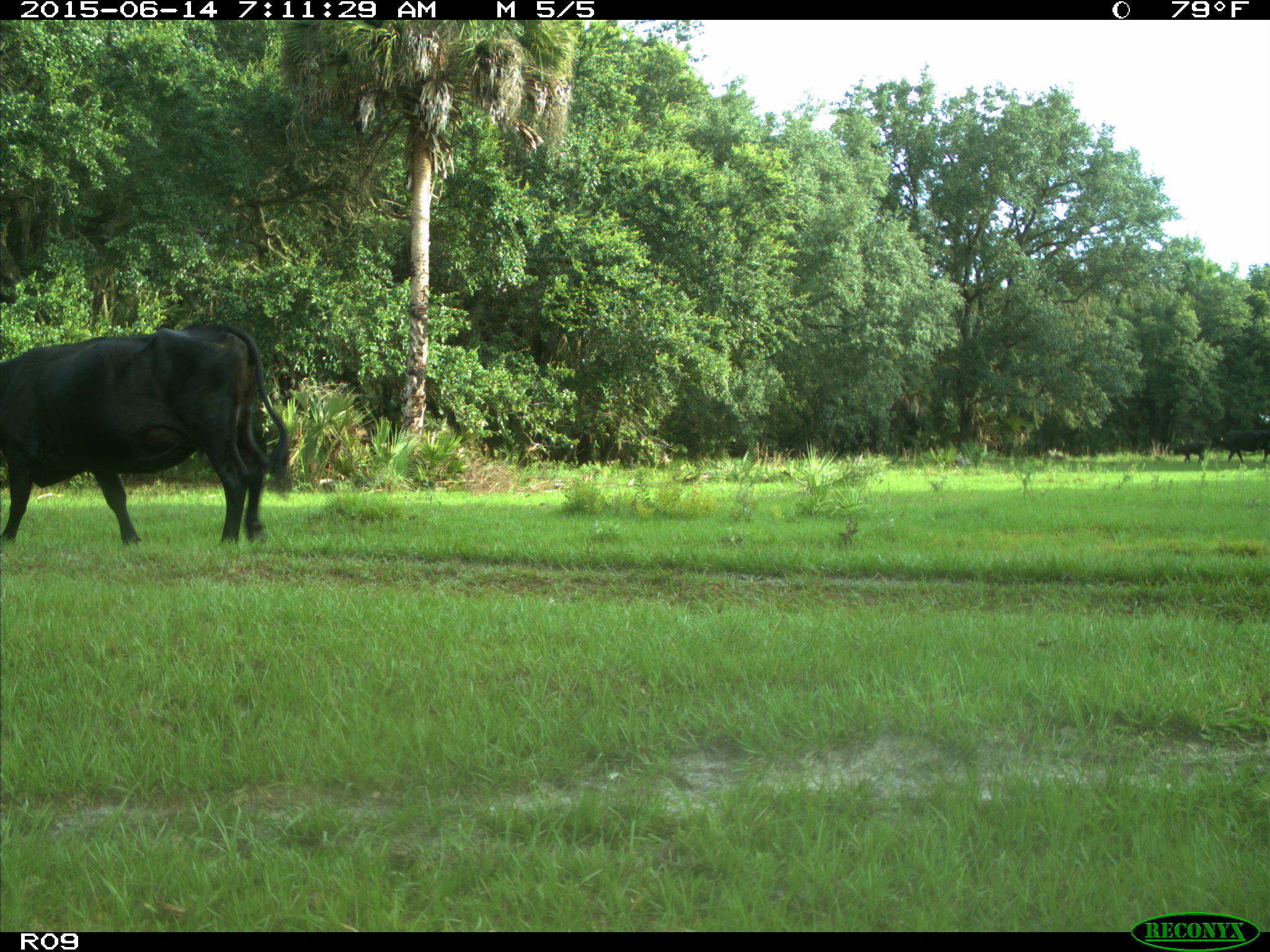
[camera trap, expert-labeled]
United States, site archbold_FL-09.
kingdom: Animalia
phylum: Chordata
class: Mammalia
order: Artiodactyla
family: Bovidae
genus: Bos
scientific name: Bos taurus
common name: domestic cow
Bos taurus (domestic cow).